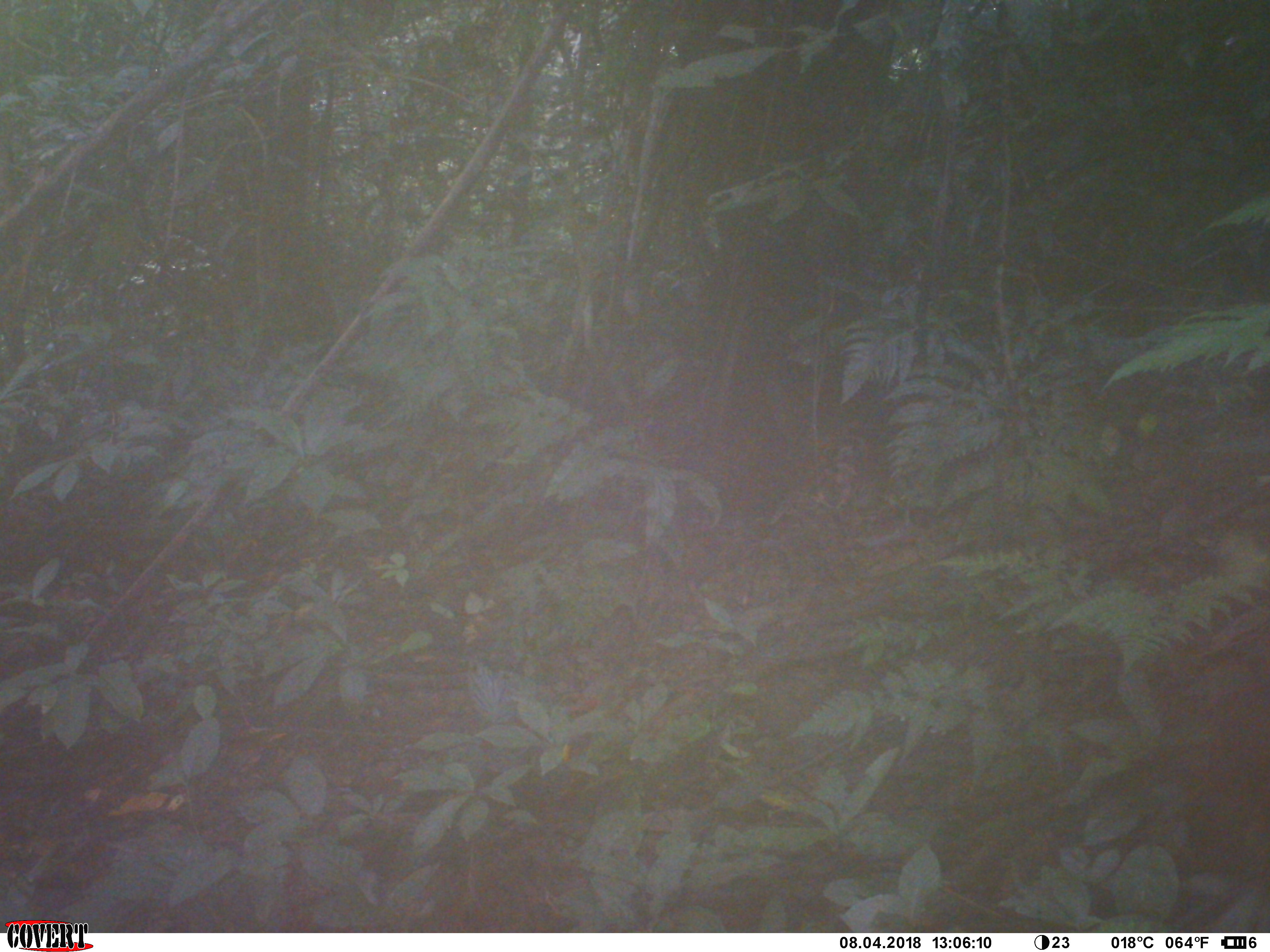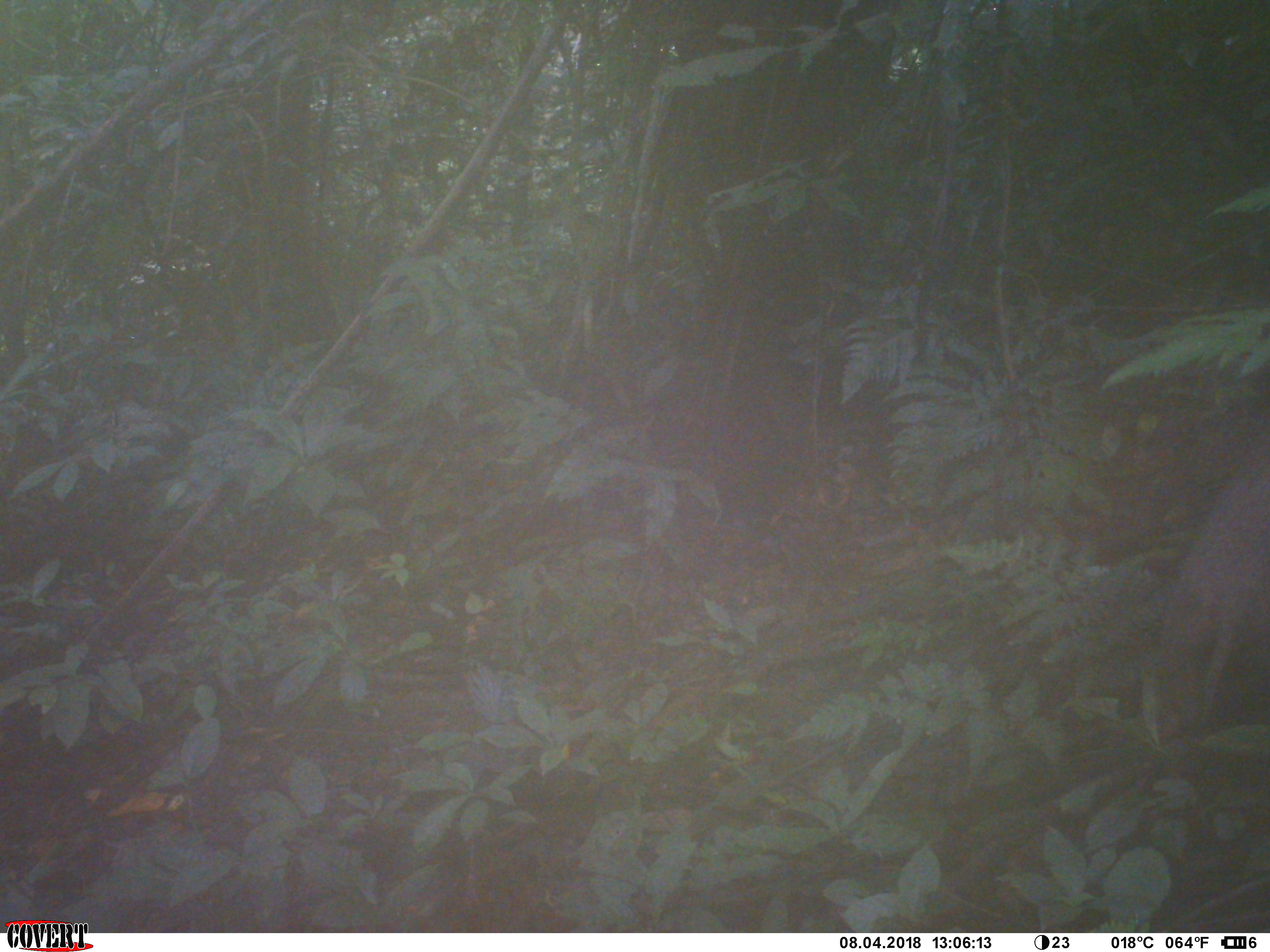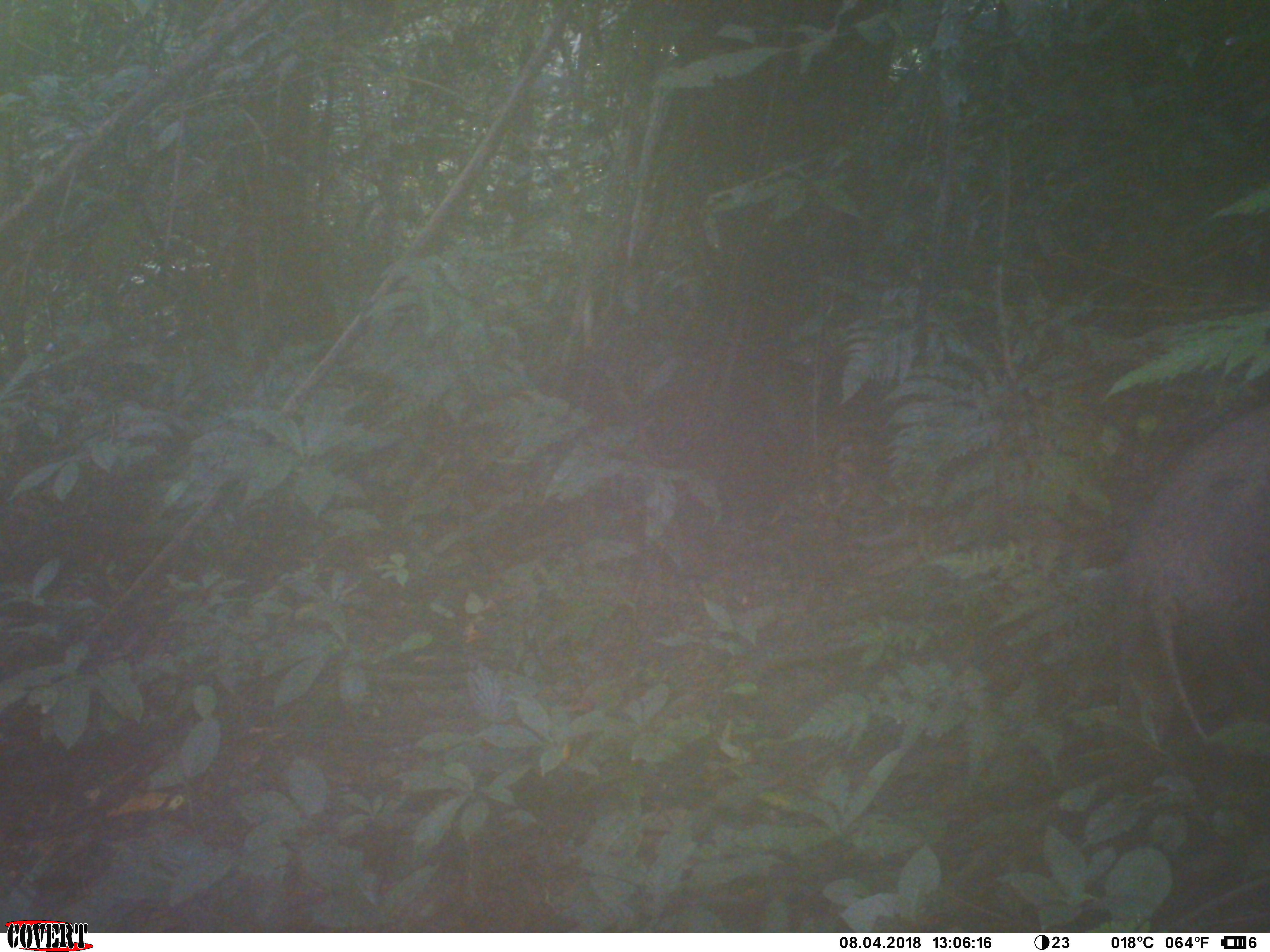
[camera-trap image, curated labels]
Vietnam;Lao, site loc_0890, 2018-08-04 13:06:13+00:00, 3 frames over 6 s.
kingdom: Animalia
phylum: Chordata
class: Mammalia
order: Artiodactyla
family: Suidae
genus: Sus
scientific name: Sus scrofa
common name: eurasian wild pig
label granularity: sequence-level